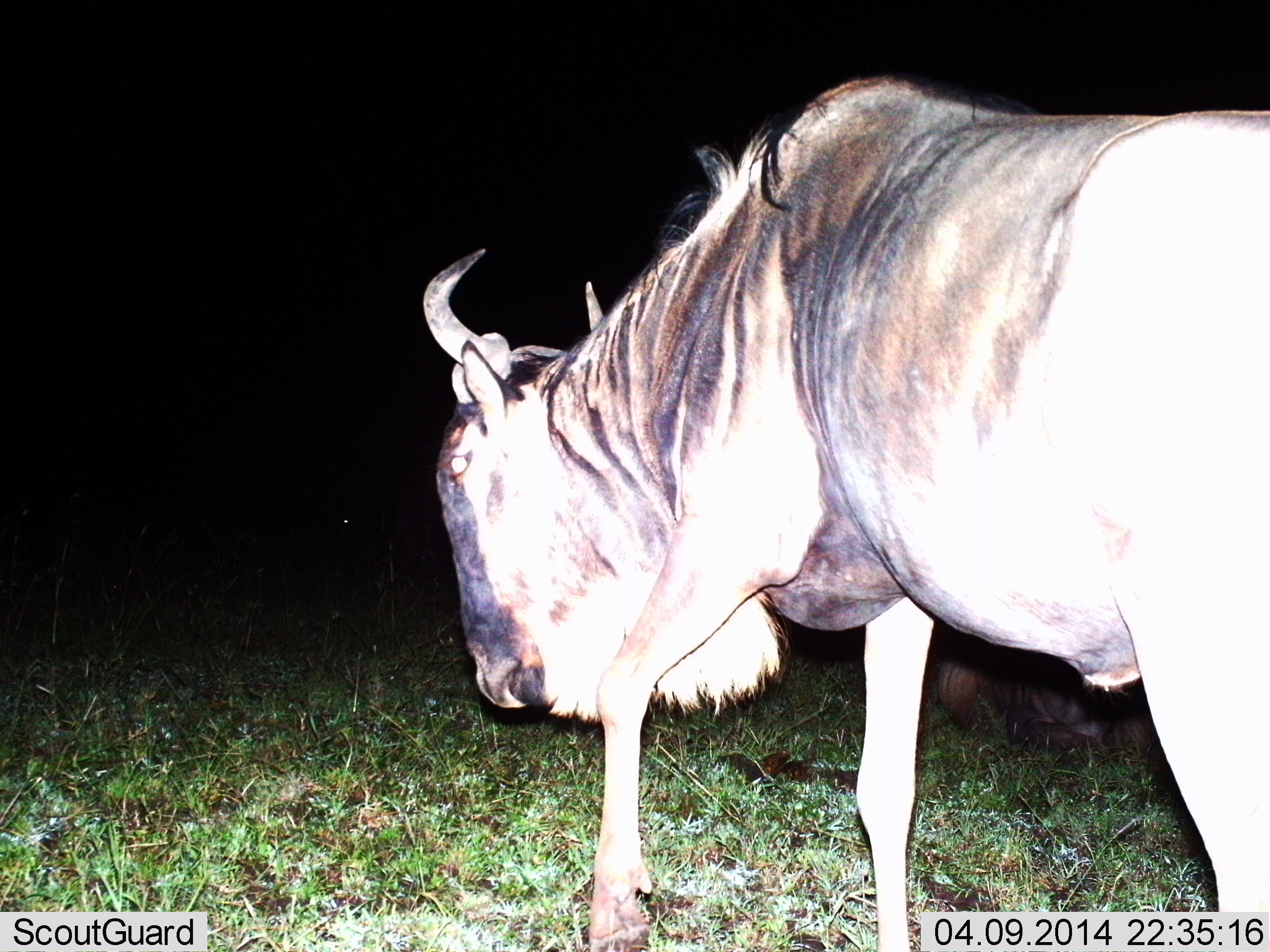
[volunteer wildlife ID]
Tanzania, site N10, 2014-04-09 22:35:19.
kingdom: Animalia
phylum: Chordata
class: Mammalia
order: Artiodactyla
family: Bovidae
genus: Connochaetes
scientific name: Connochaetes taurinus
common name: blue wildebeest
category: wildebeest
Wildebeest (blue wildebeest) (Connochaetes taurinus), count 1. Behavior (volunteer vote fractions): standing 50%, resting 20%, moving 50%, interacting 0%. Young present (vote fraction): 0%. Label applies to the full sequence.